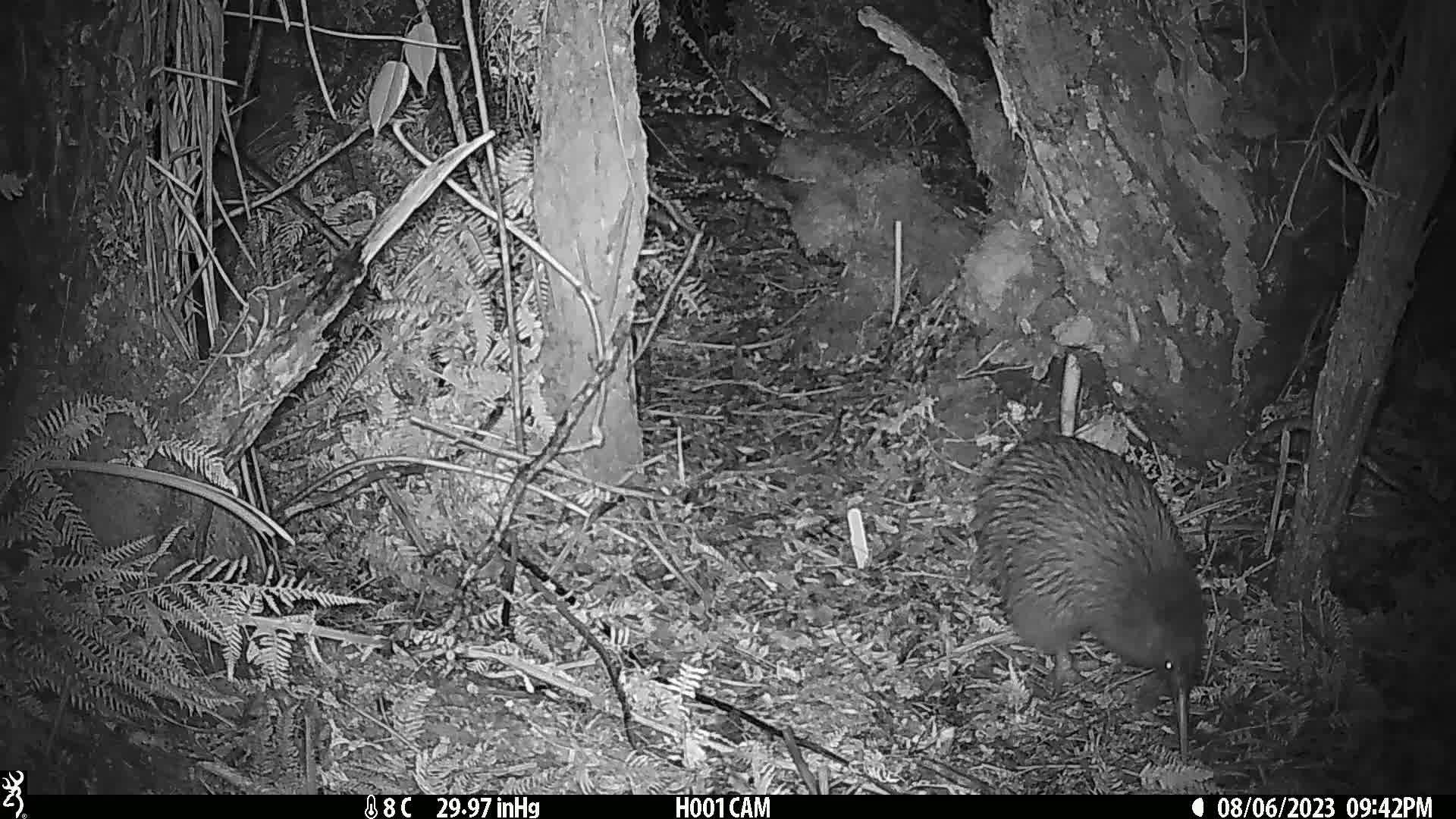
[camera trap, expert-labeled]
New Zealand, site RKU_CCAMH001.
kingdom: Animalia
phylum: Chordata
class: Aves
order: Apterygiformes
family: Apterygidae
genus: Apteryx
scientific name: Apteryx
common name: kiwi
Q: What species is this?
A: Kiwi (Apteryx).